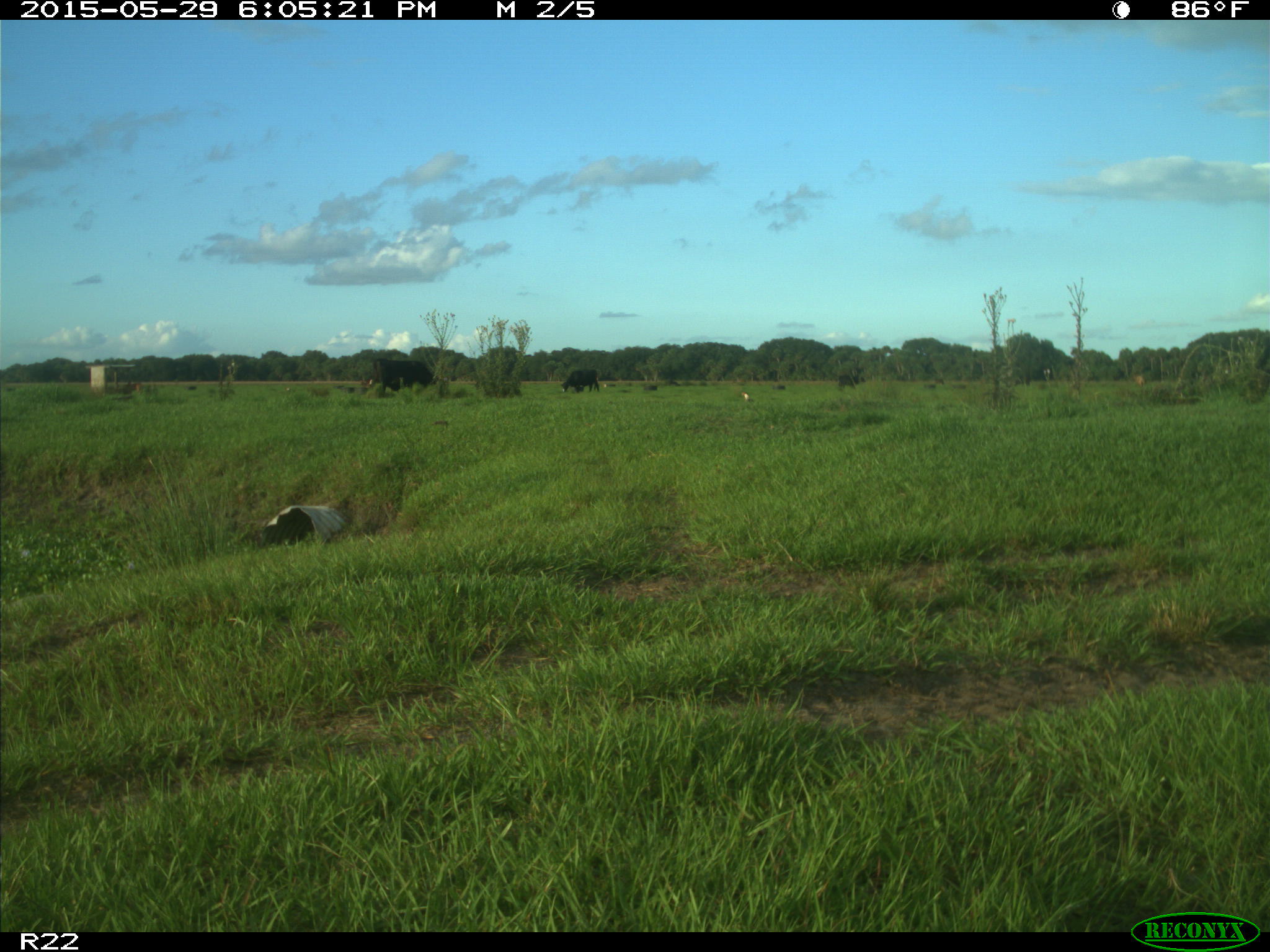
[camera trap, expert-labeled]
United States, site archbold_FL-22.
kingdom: Animalia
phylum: Chordata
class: Mammalia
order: Artiodactyla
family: Bovidae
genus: Bos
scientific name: Bos taurus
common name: domestic cow